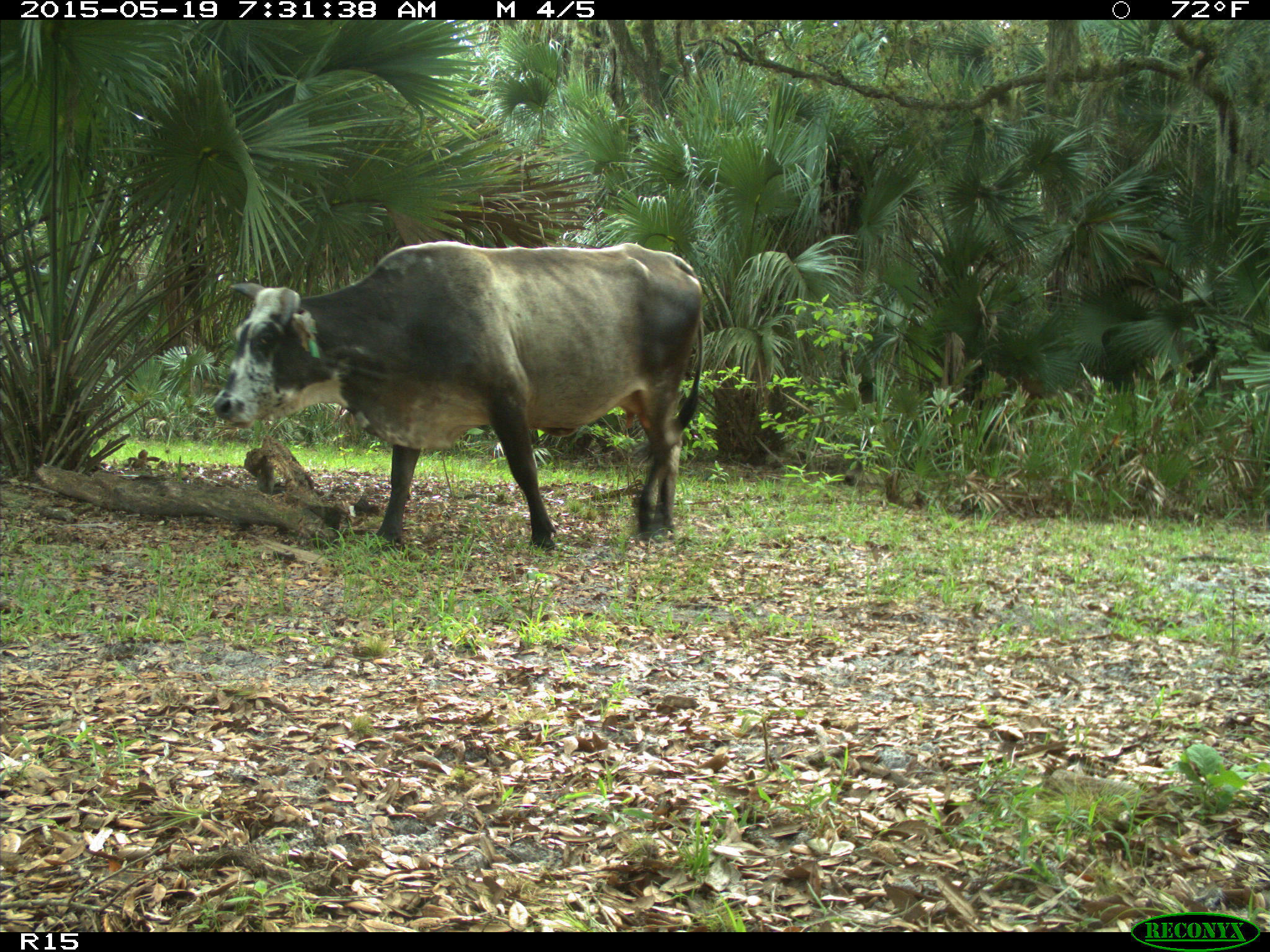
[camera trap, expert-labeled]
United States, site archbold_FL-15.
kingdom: Animalia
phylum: Chordata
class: Mammalia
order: Artiodactyla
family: Bovidae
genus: Bos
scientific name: Bos taurus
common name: domestic cow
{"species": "Bos taurus (domestic cow)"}